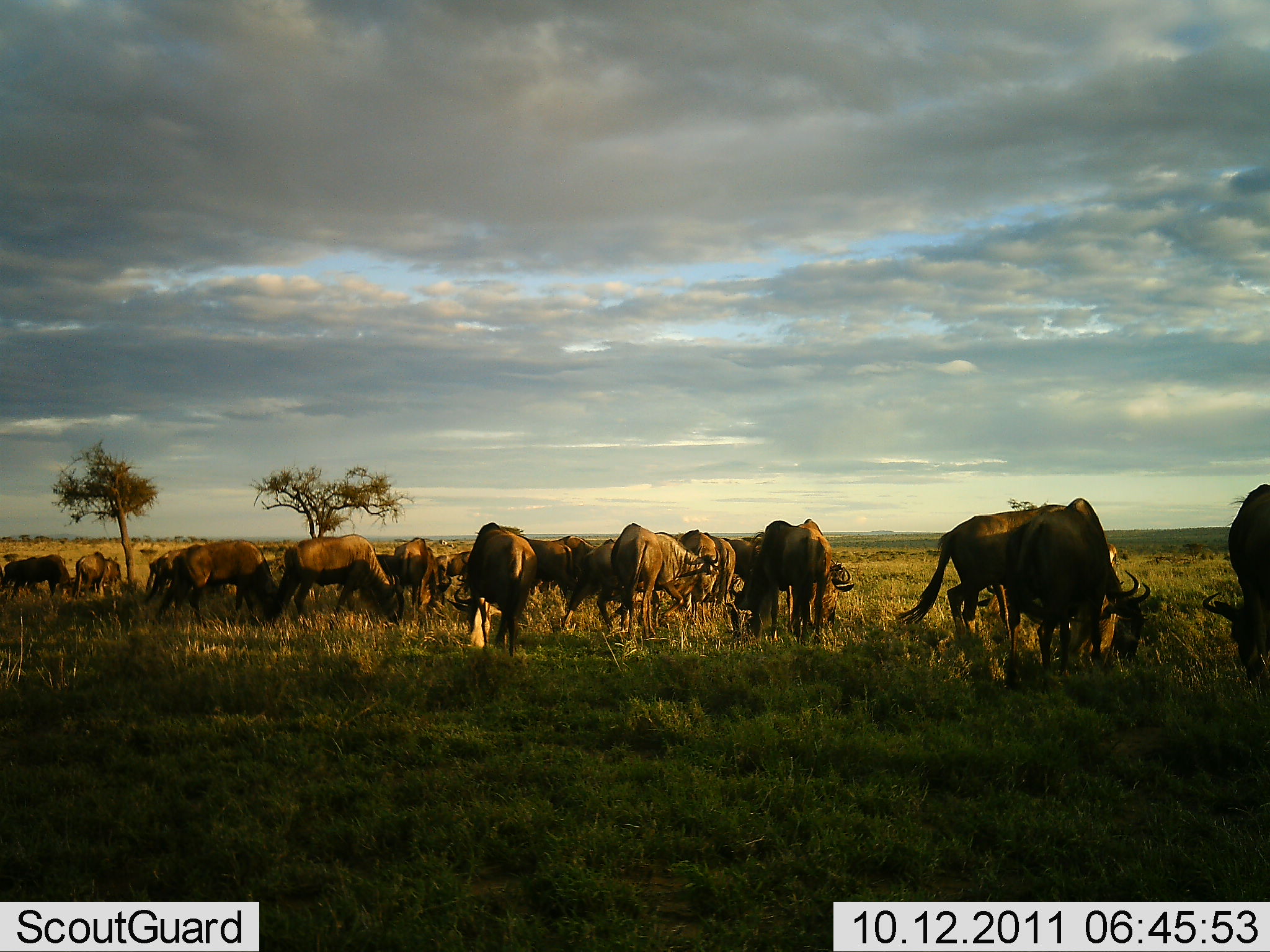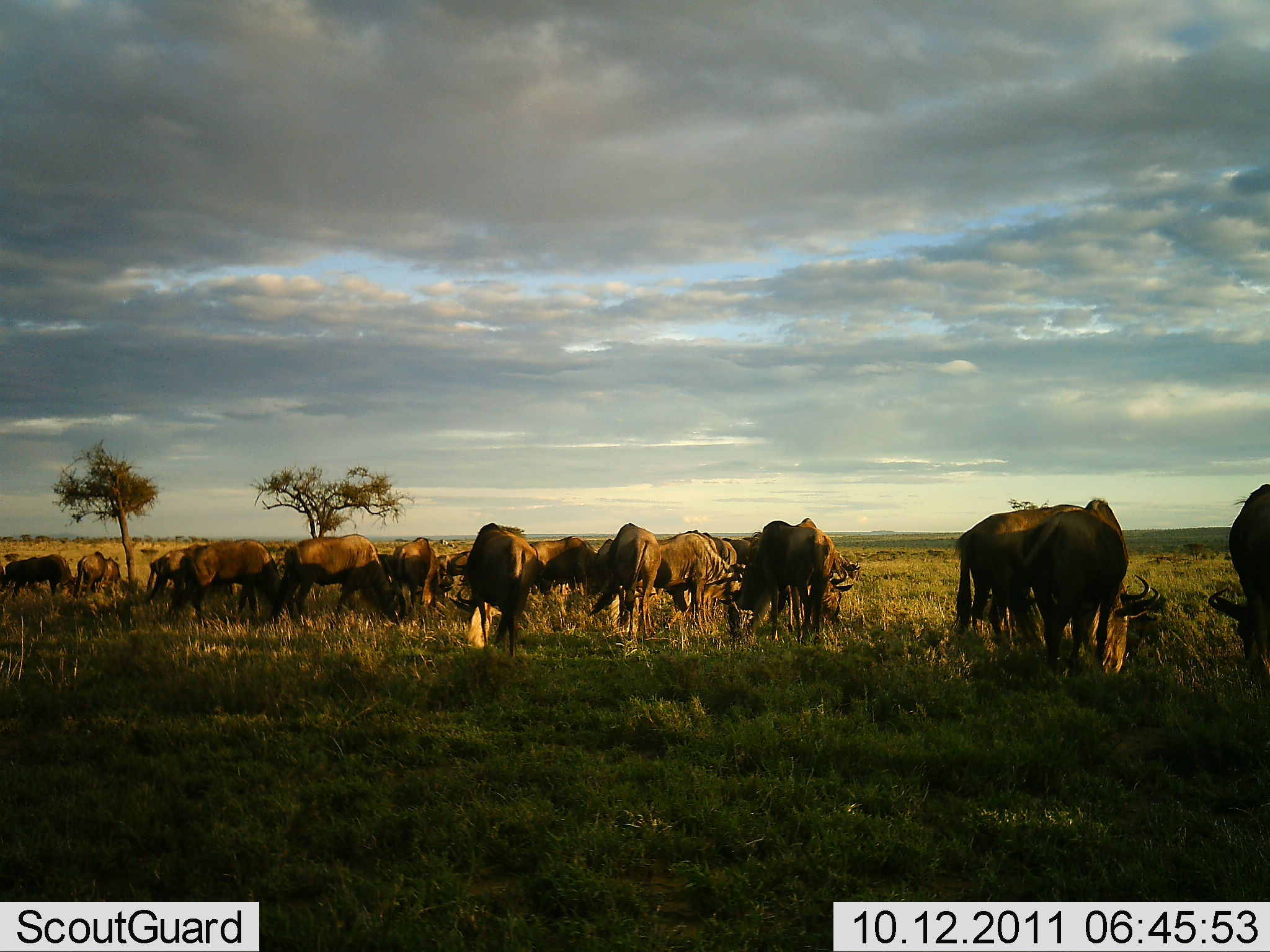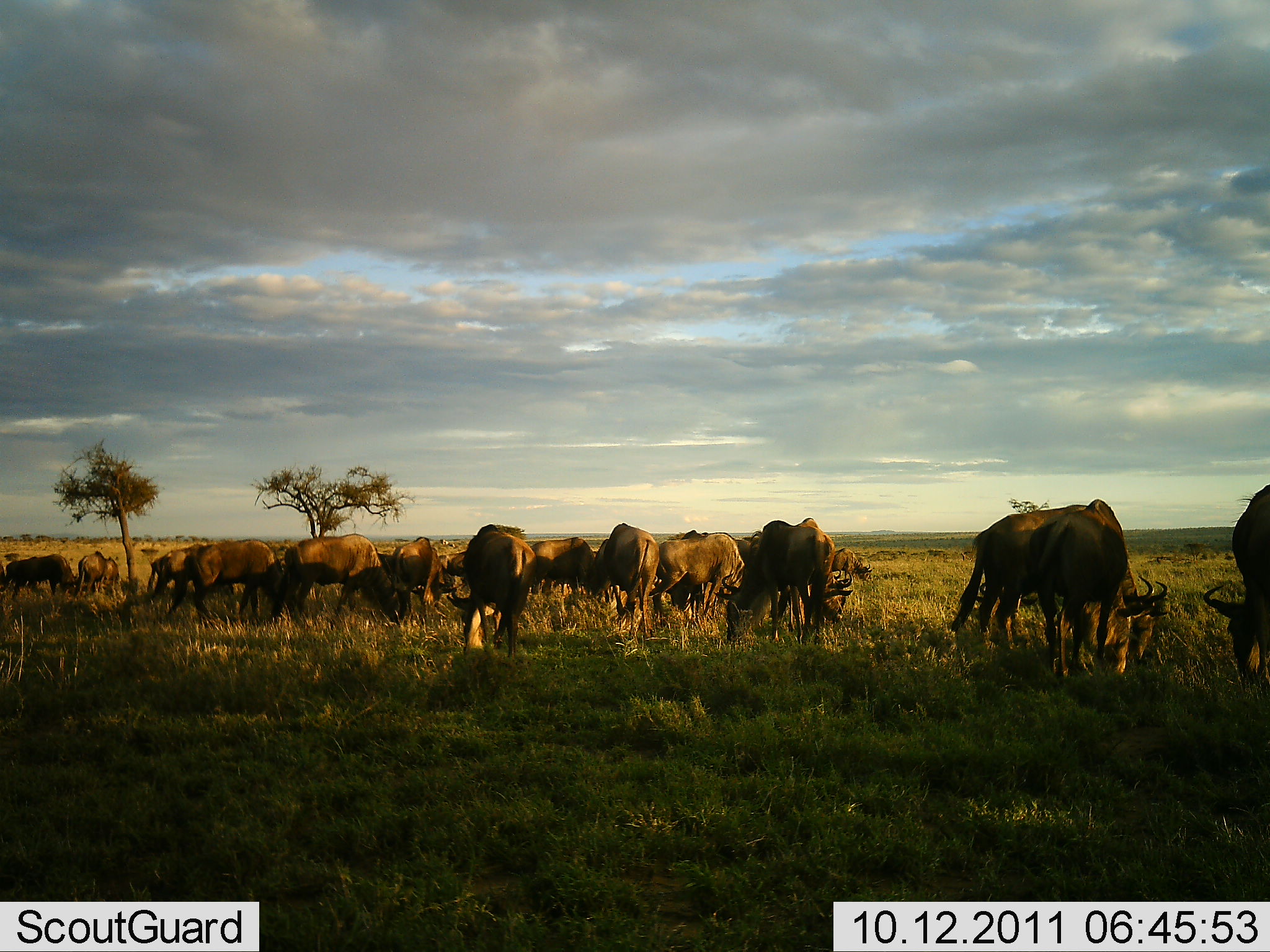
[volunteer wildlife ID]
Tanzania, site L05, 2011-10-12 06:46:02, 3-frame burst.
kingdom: Animalia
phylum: Chordata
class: Mammalia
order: Artiodactyla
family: Bovidae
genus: Connochaetes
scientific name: Connochaetes taurinus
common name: blue wildebeest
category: wildebeest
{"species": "wildebeest (blue wildebeest) (Connochaetes taurinus)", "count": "11-50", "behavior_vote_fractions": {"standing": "42%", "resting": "0%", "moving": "17%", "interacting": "17%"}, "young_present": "0%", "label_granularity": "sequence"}